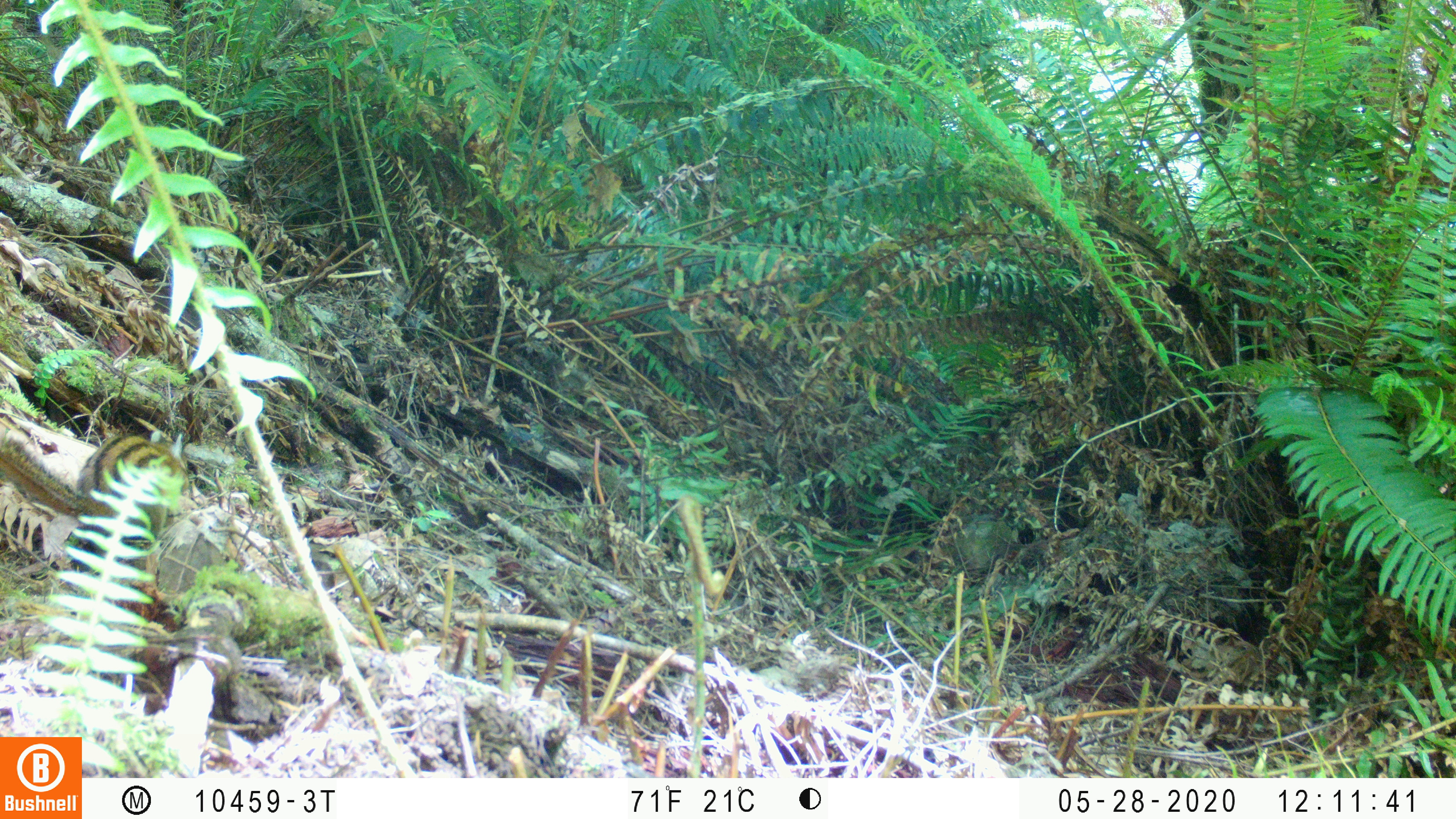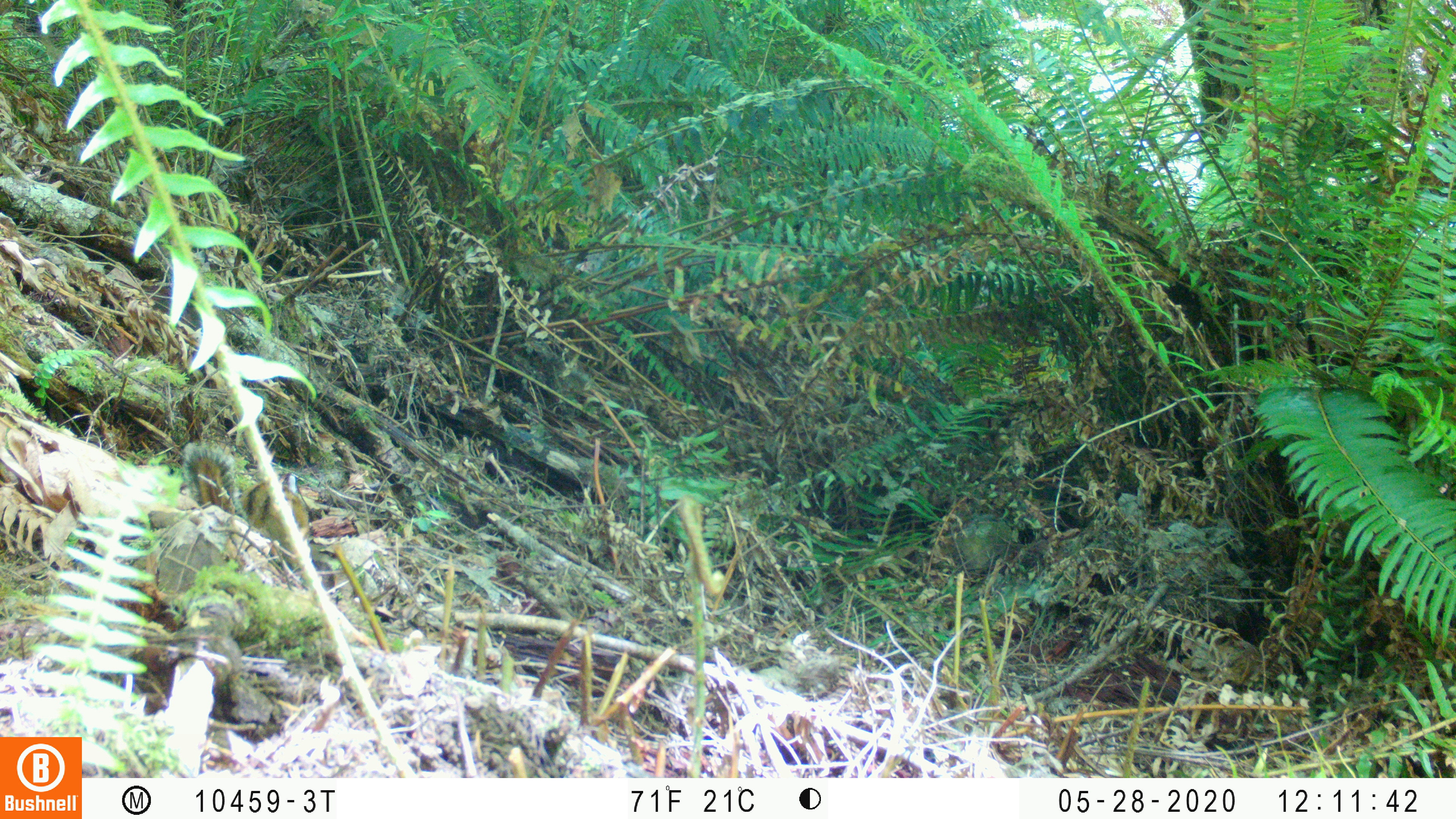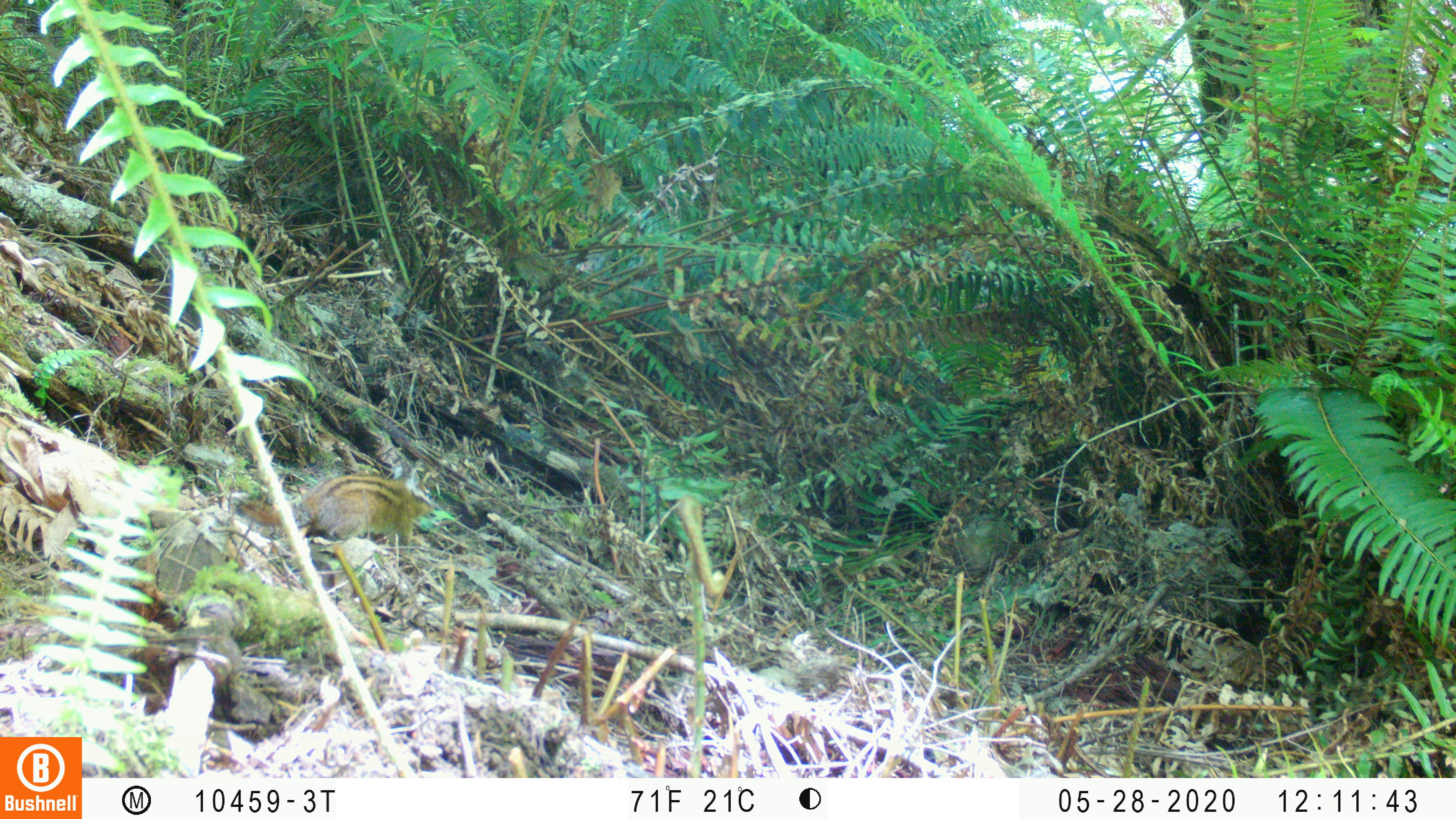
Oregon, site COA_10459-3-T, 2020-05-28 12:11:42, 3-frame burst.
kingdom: Animalia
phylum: Chordata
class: Mammalia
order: Rodentia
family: Sciuridae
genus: Neotamias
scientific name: Neotamias townsendii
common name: townsend's chipmunk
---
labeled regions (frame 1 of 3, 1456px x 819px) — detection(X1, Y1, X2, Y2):
townsend's chipmunk: detection(0, 422, 194, 542)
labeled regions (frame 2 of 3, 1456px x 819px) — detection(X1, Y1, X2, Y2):
townsend's chipmunk: detection(178, 439, 313, 553)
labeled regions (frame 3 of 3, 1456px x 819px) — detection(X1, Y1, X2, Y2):
townsend's chipmunk: detection(231, 459, 440, 550)